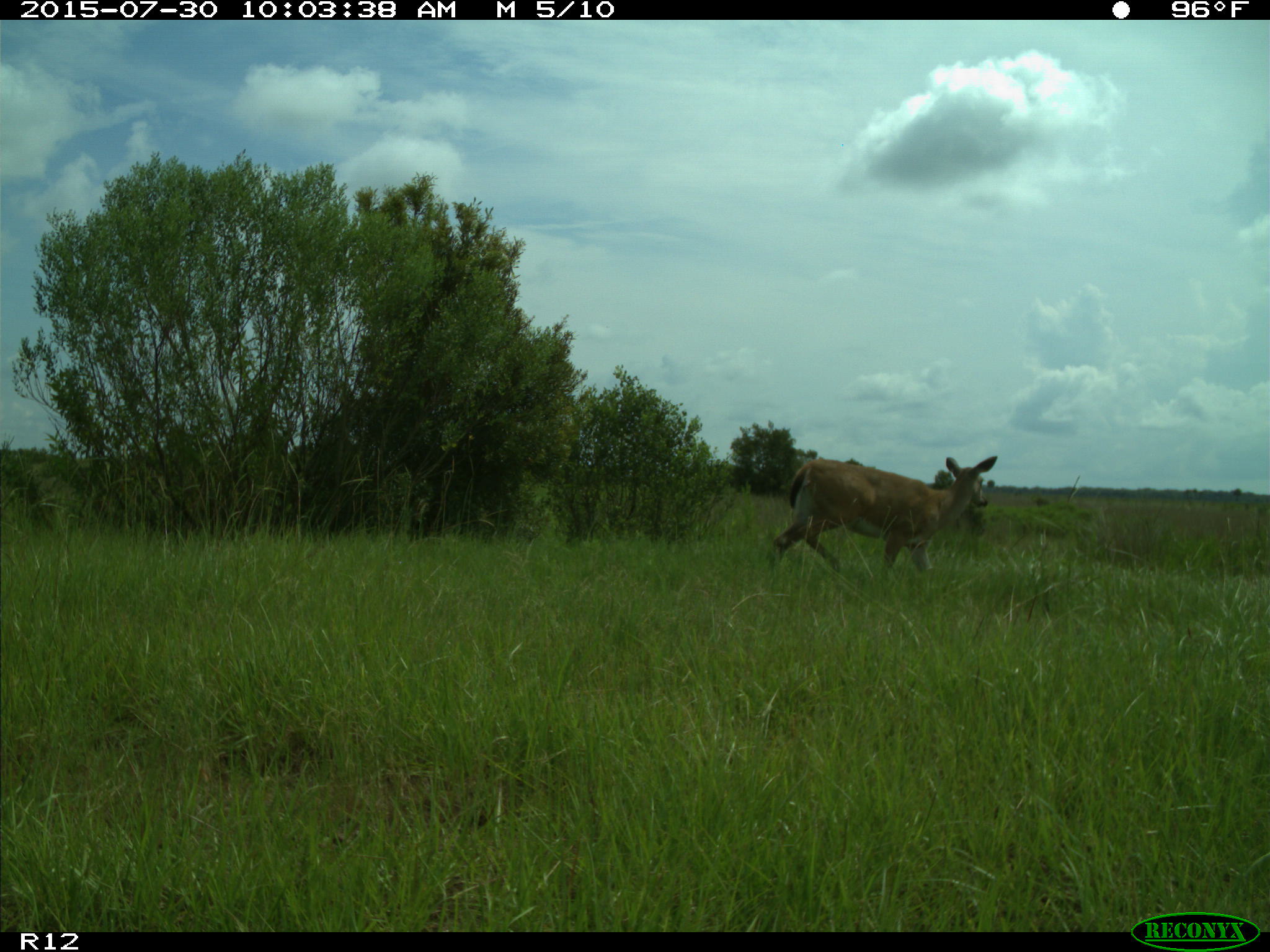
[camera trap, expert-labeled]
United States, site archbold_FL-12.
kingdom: Animalia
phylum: Chordata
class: Mammalia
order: Artiodactyla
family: Cervidae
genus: Odocoileus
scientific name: Odocoileus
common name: deer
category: unidentified deer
Unidentified deer (deer) (Odocoileus).